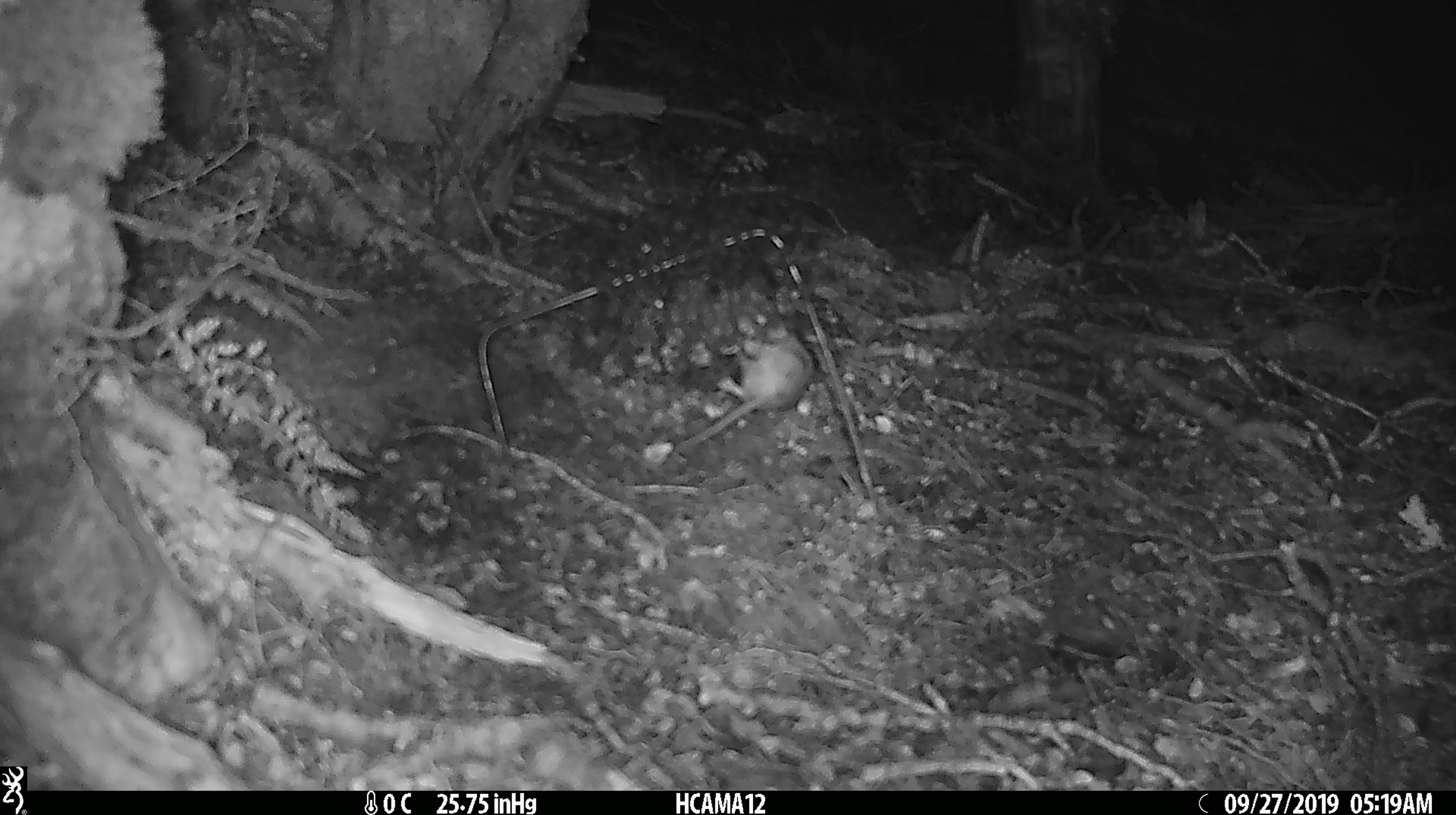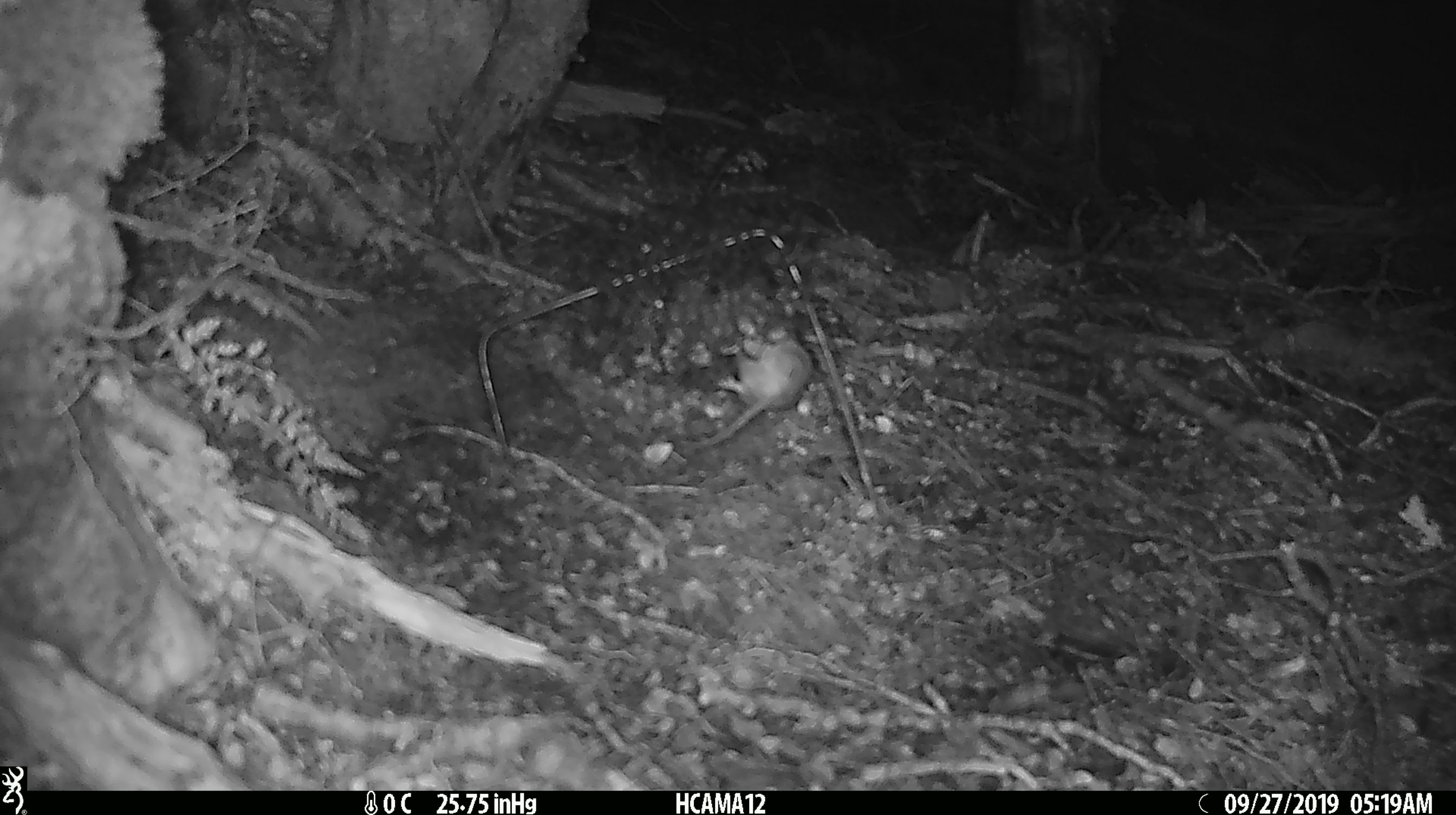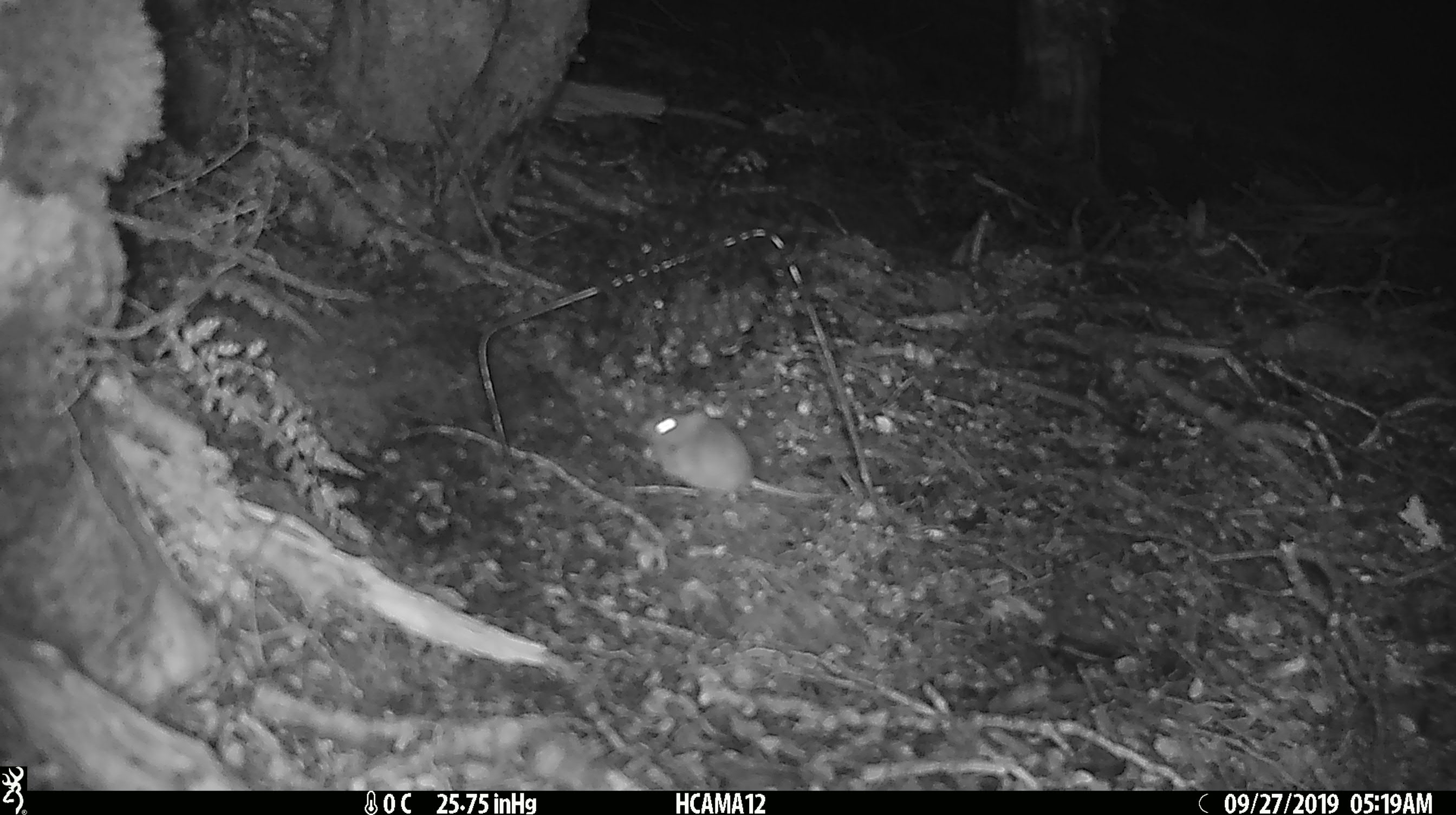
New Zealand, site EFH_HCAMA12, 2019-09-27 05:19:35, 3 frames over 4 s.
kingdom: Animalia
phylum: Chordata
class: Mammalia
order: Rodentia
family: Muridae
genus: Mus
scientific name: Mus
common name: mouse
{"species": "mouse (Mus)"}